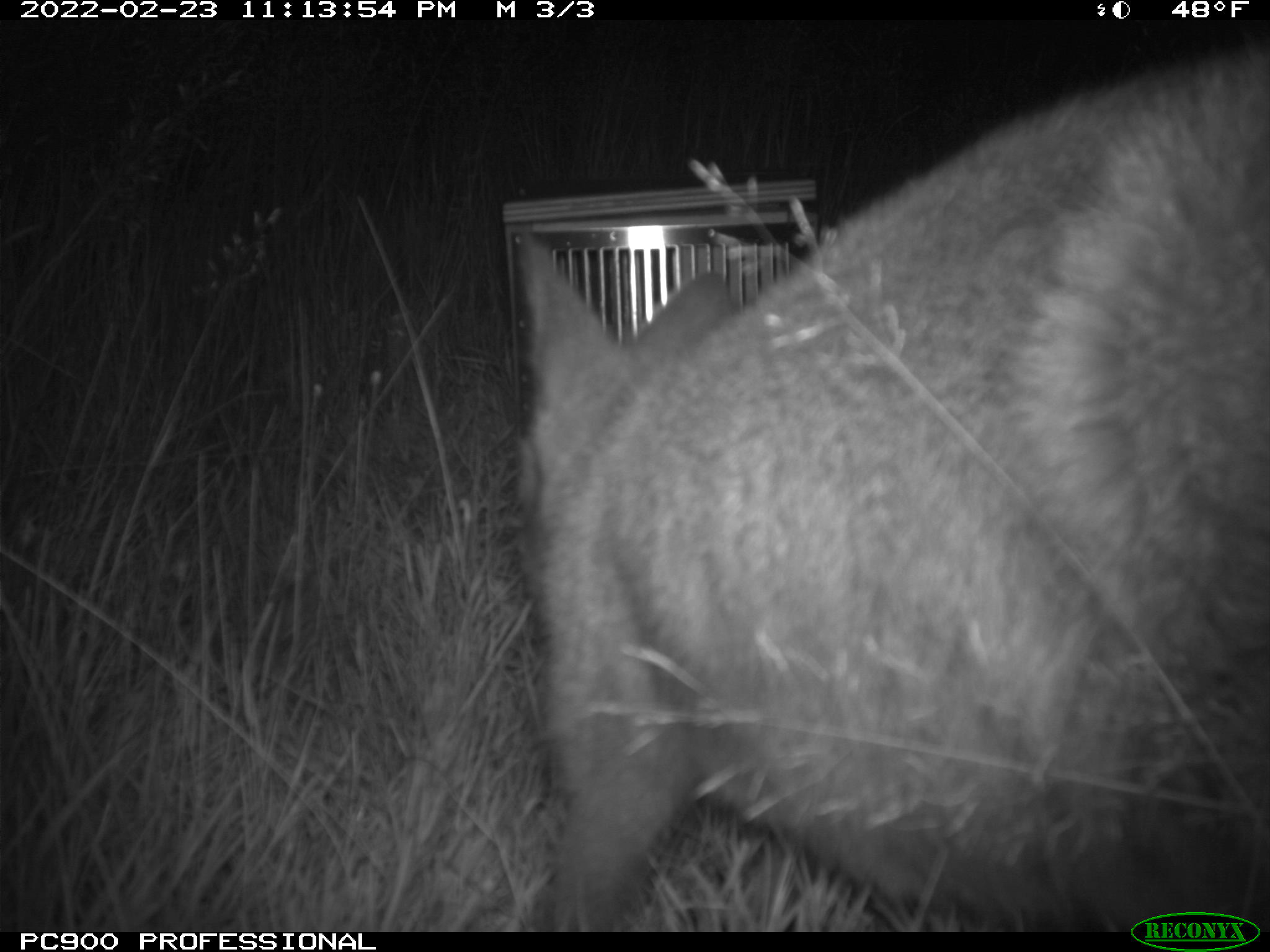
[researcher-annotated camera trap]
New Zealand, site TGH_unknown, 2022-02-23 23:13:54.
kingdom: Animalia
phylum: Chordata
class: Mammalia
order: Diprotodontia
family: Macropodidae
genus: Notamacropus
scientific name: Notamacropus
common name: wallaby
Wallaby (Notamacropus).